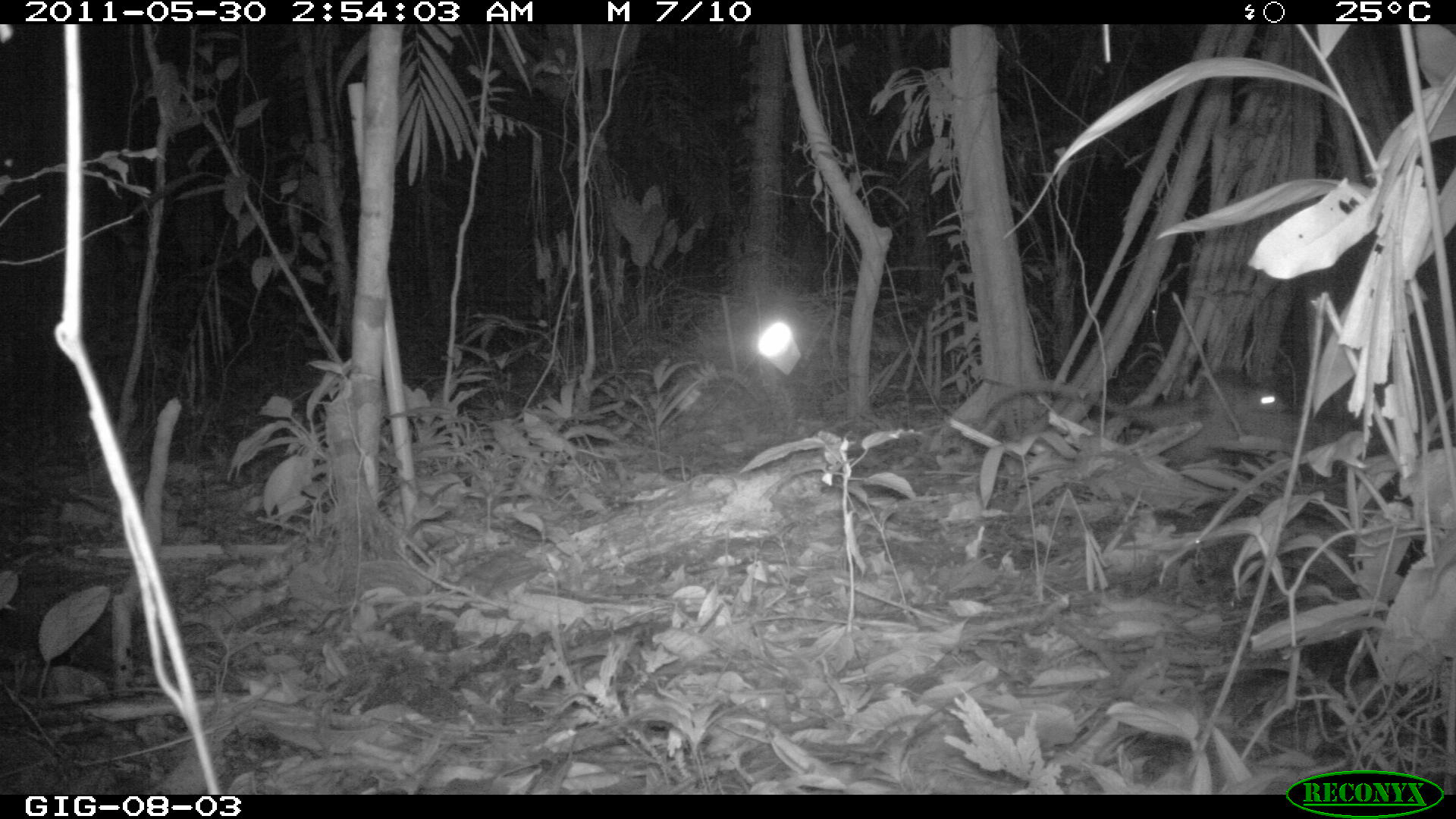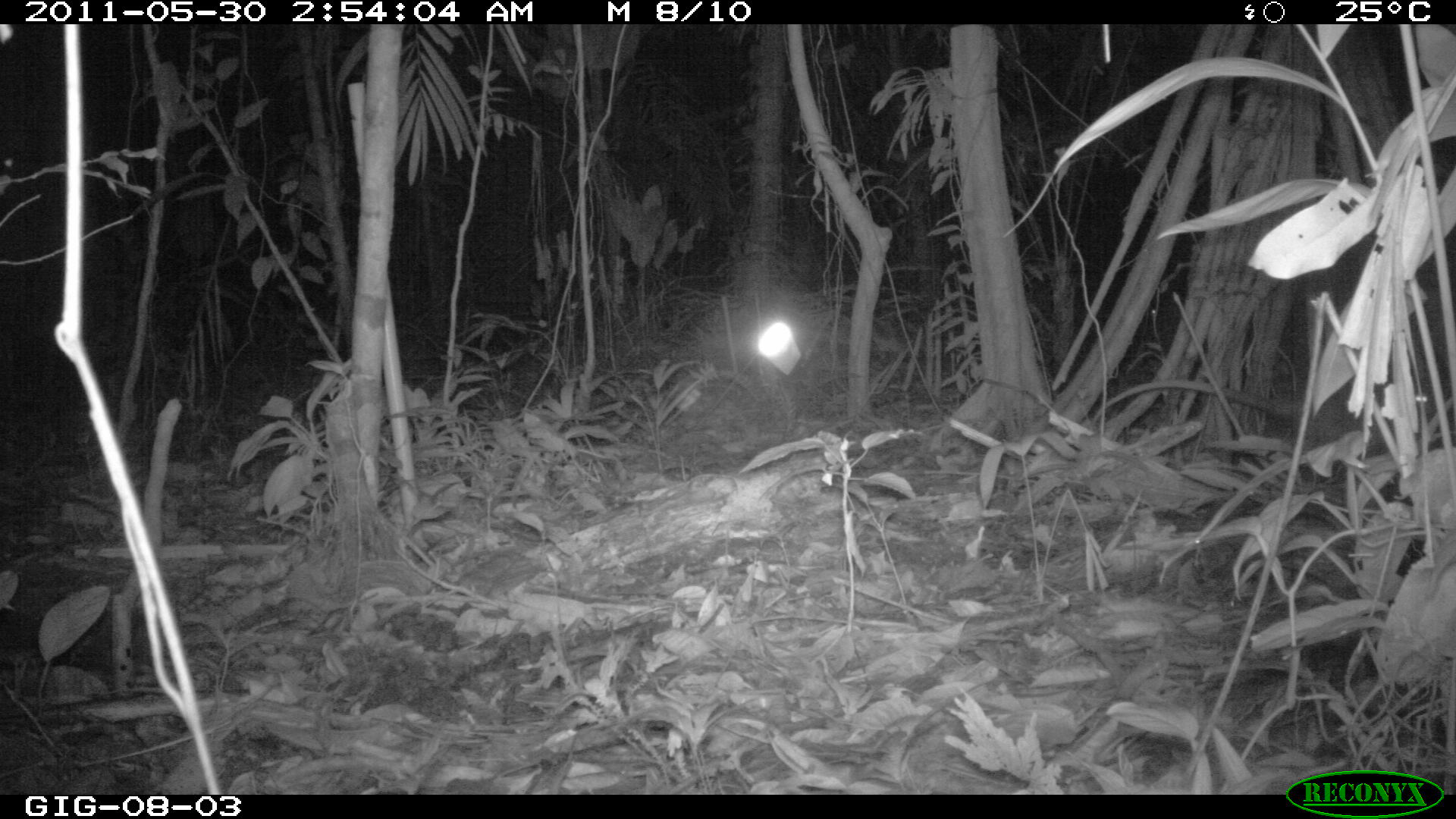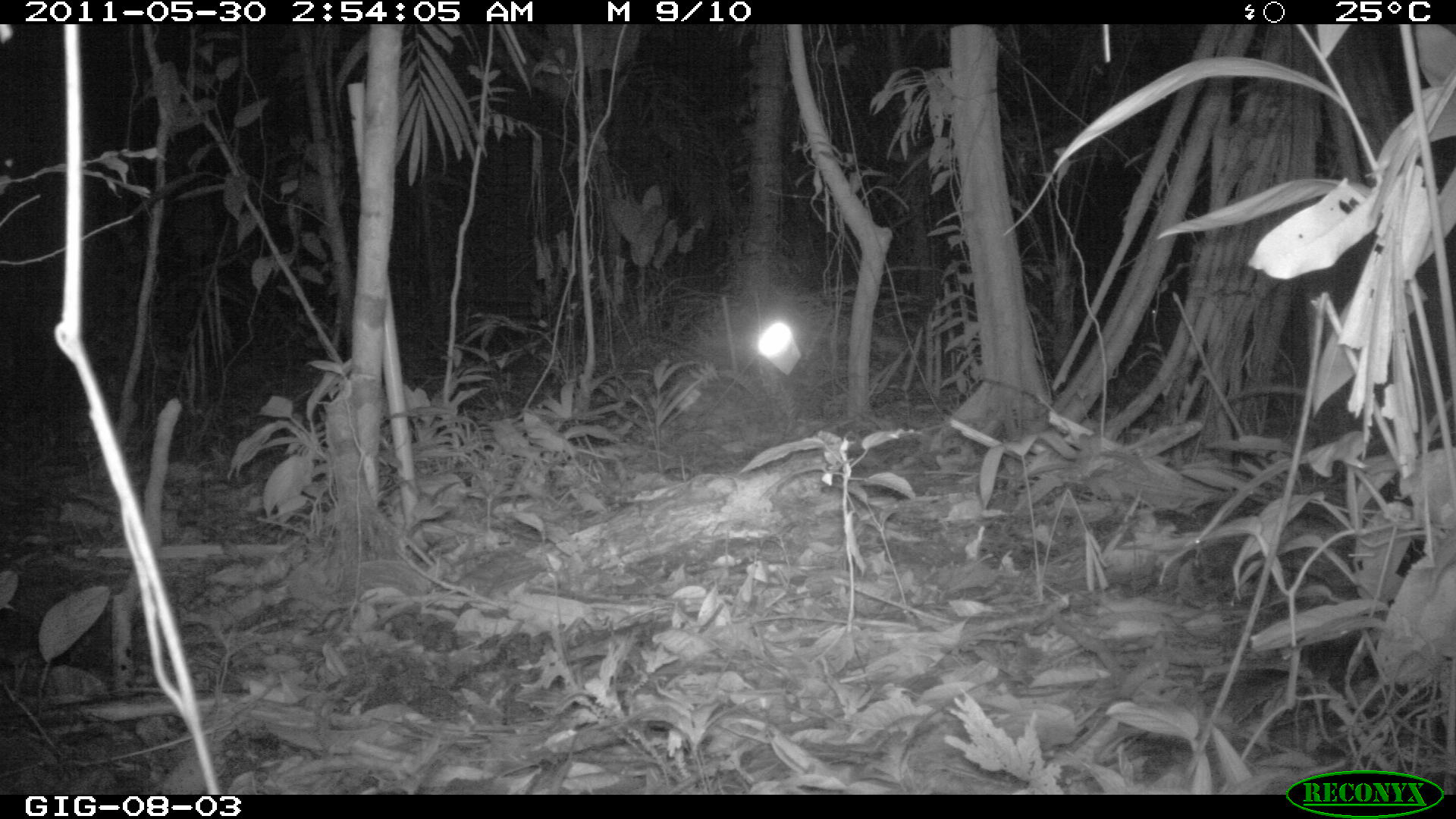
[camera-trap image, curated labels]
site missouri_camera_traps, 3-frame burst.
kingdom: Animalia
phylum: Chordata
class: Mammalia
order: Didelphimorphia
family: Didelphidae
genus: Didelphis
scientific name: Didelphis marsupialis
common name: common opossum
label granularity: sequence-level